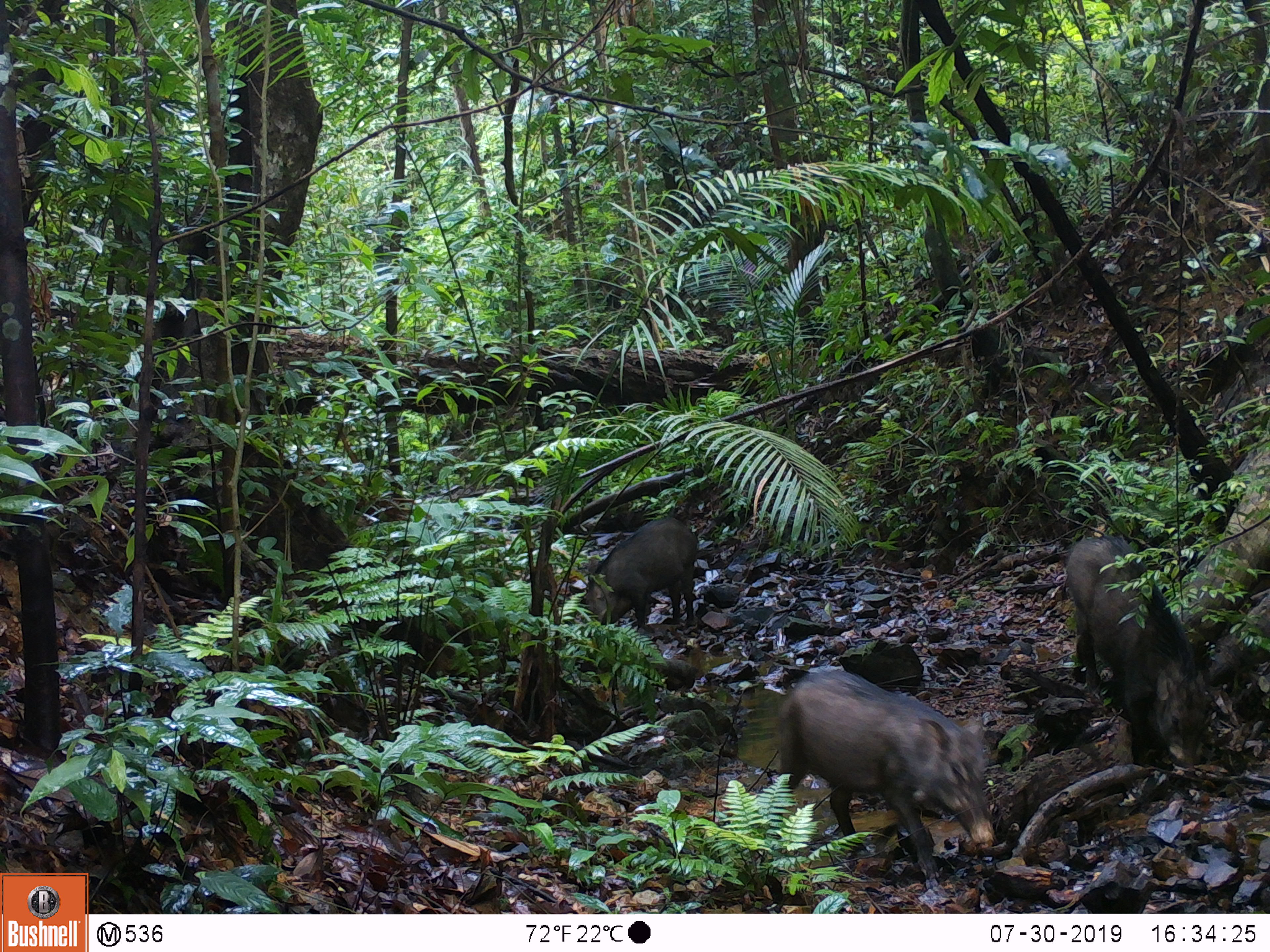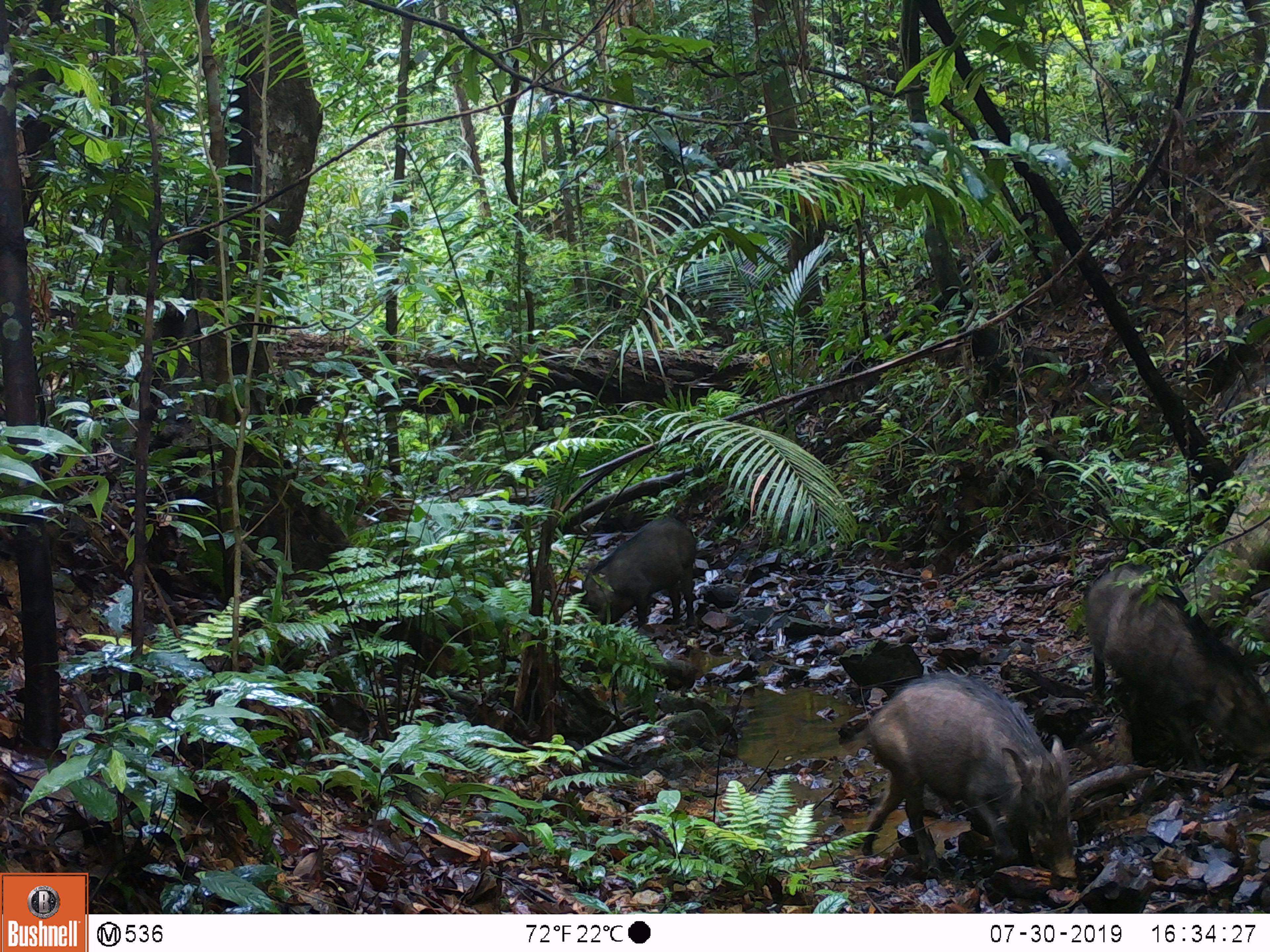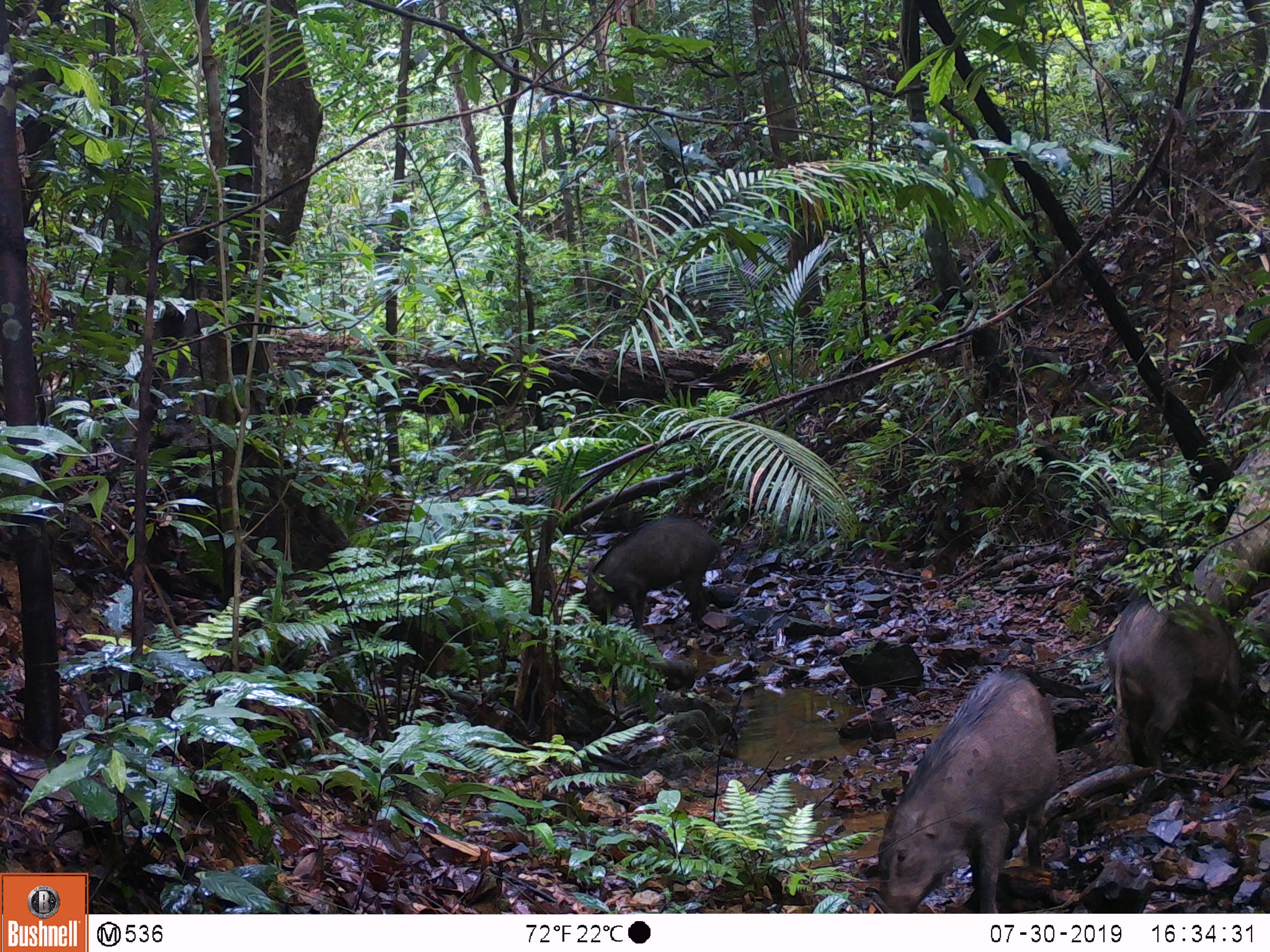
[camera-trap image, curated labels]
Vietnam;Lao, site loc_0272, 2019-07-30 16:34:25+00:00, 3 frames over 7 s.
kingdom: Animalia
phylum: Chordata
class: Mammalia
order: Artiodactyla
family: Suidae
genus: Sus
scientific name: Sus scrofa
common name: eurasian wild pig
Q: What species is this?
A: Eurasian wild pig (Sus scrofa).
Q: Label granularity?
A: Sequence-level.